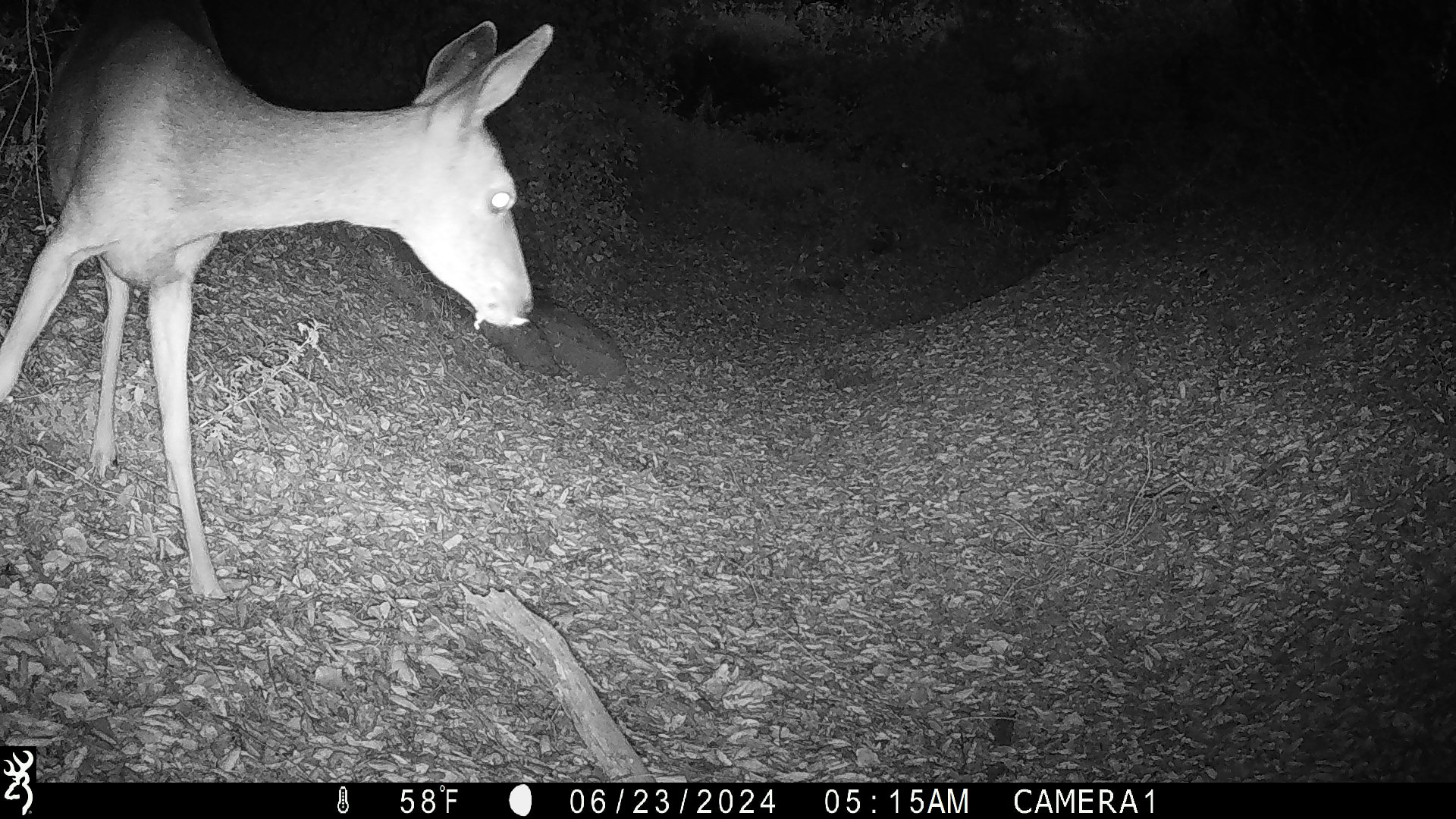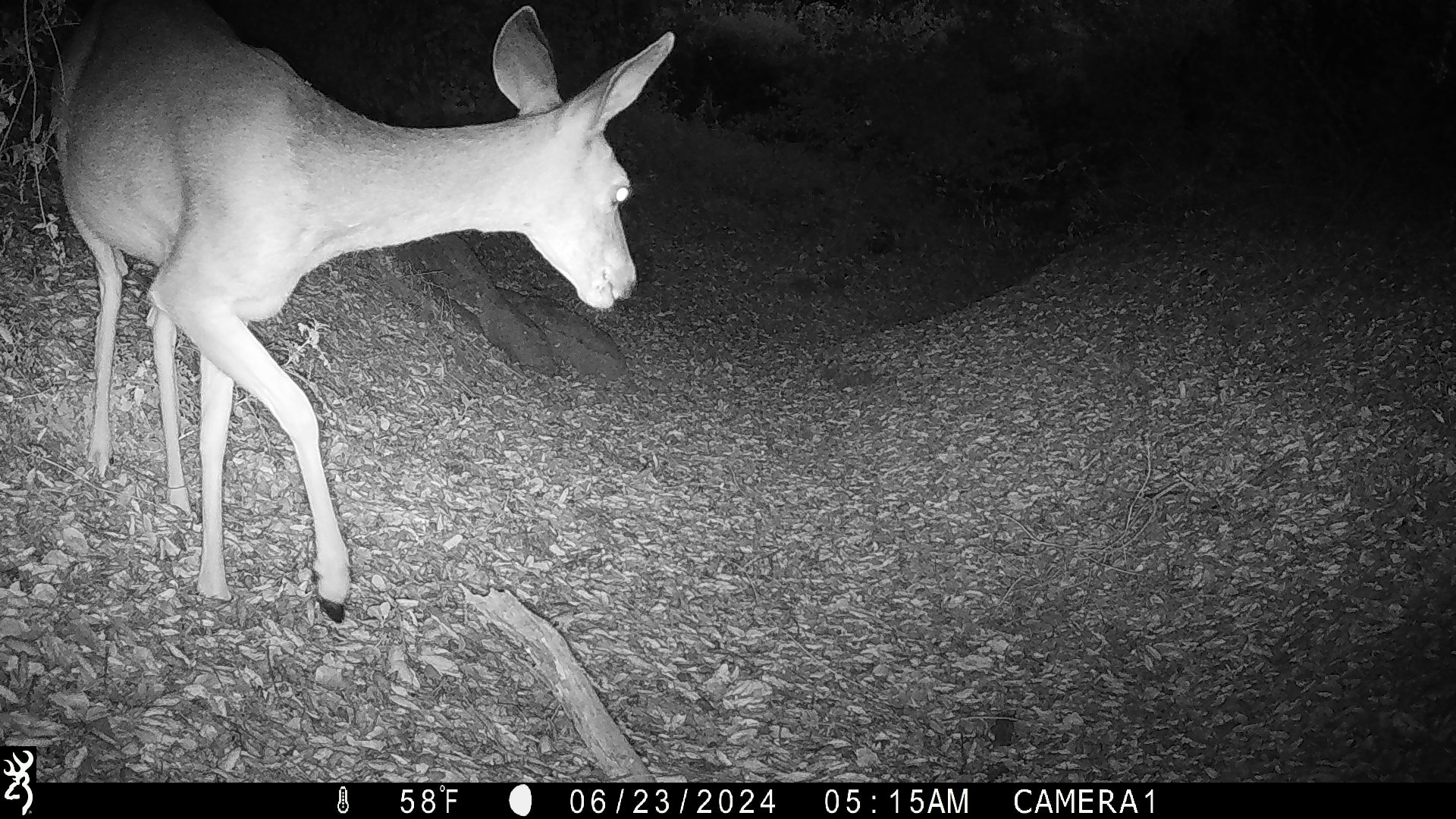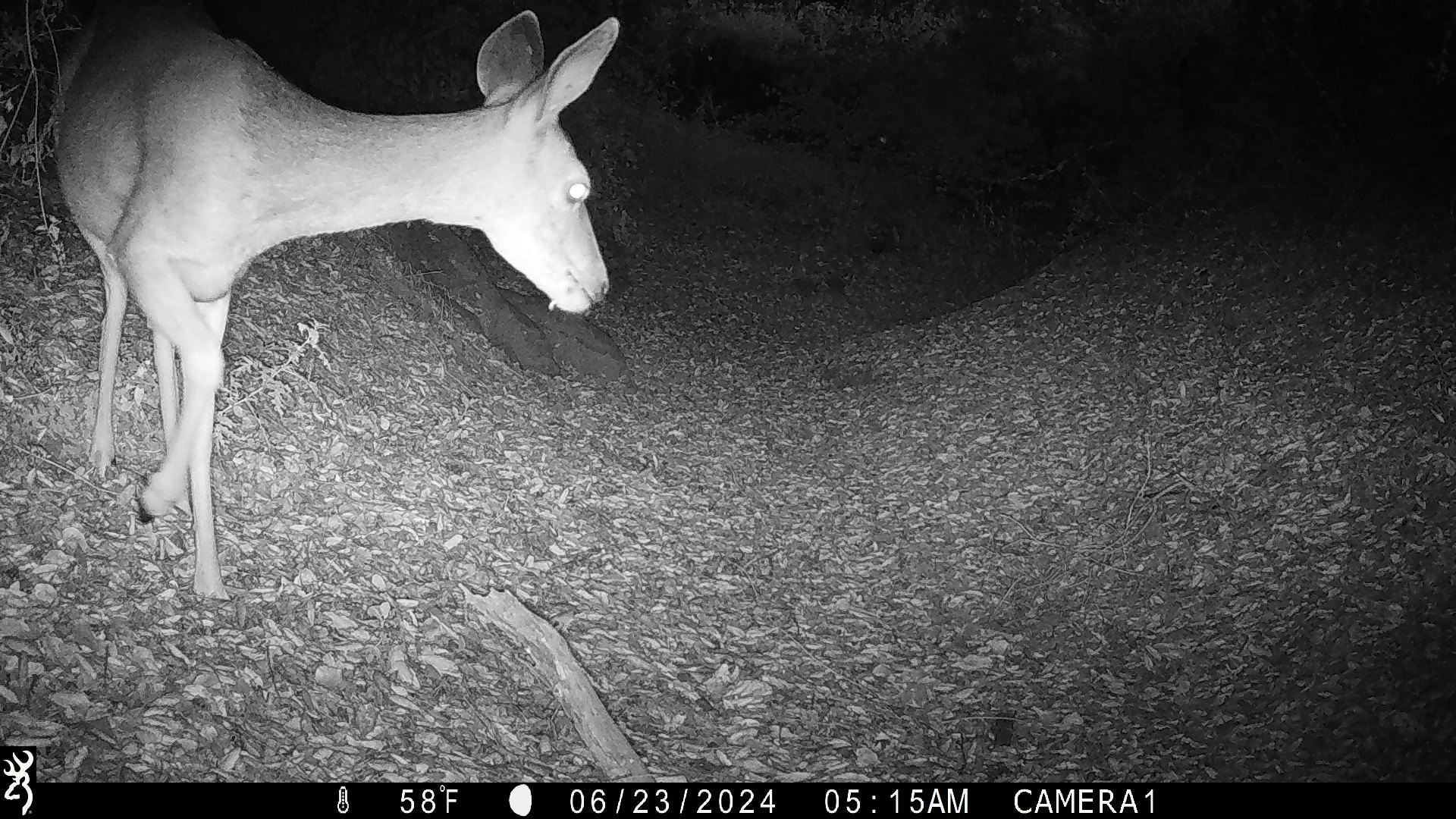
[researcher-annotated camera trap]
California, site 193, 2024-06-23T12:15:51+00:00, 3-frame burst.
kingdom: Animalia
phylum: Chordata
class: Mammalia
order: Artiodactyla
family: Cervidae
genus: Odocoileus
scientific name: Odocoileus hemionus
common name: mule deer